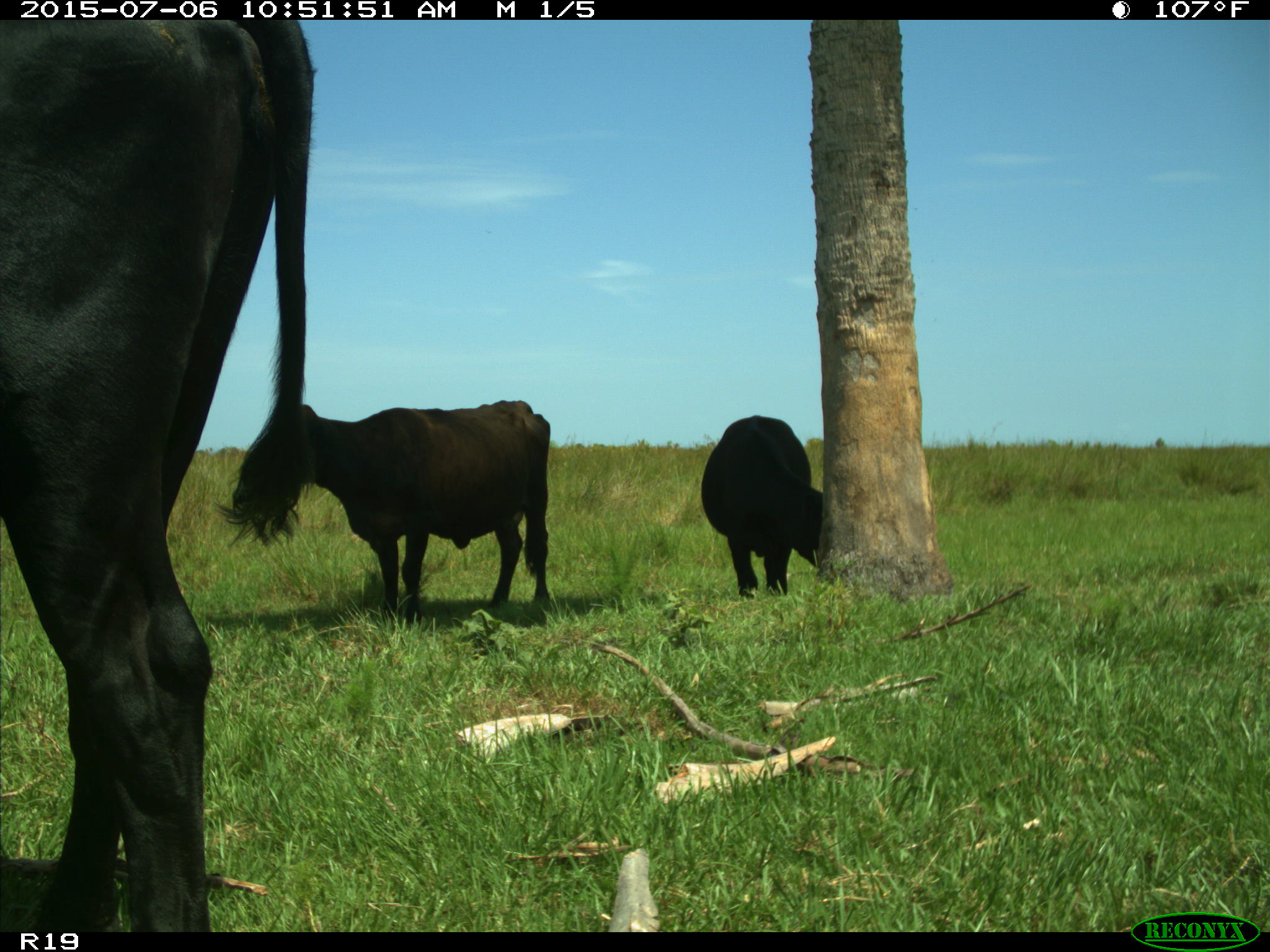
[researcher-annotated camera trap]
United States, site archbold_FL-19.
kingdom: Animalia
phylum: Chordata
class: Mammalia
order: Artiodactyla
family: Bovidae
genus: Bos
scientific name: Bos taurus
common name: domestic cow